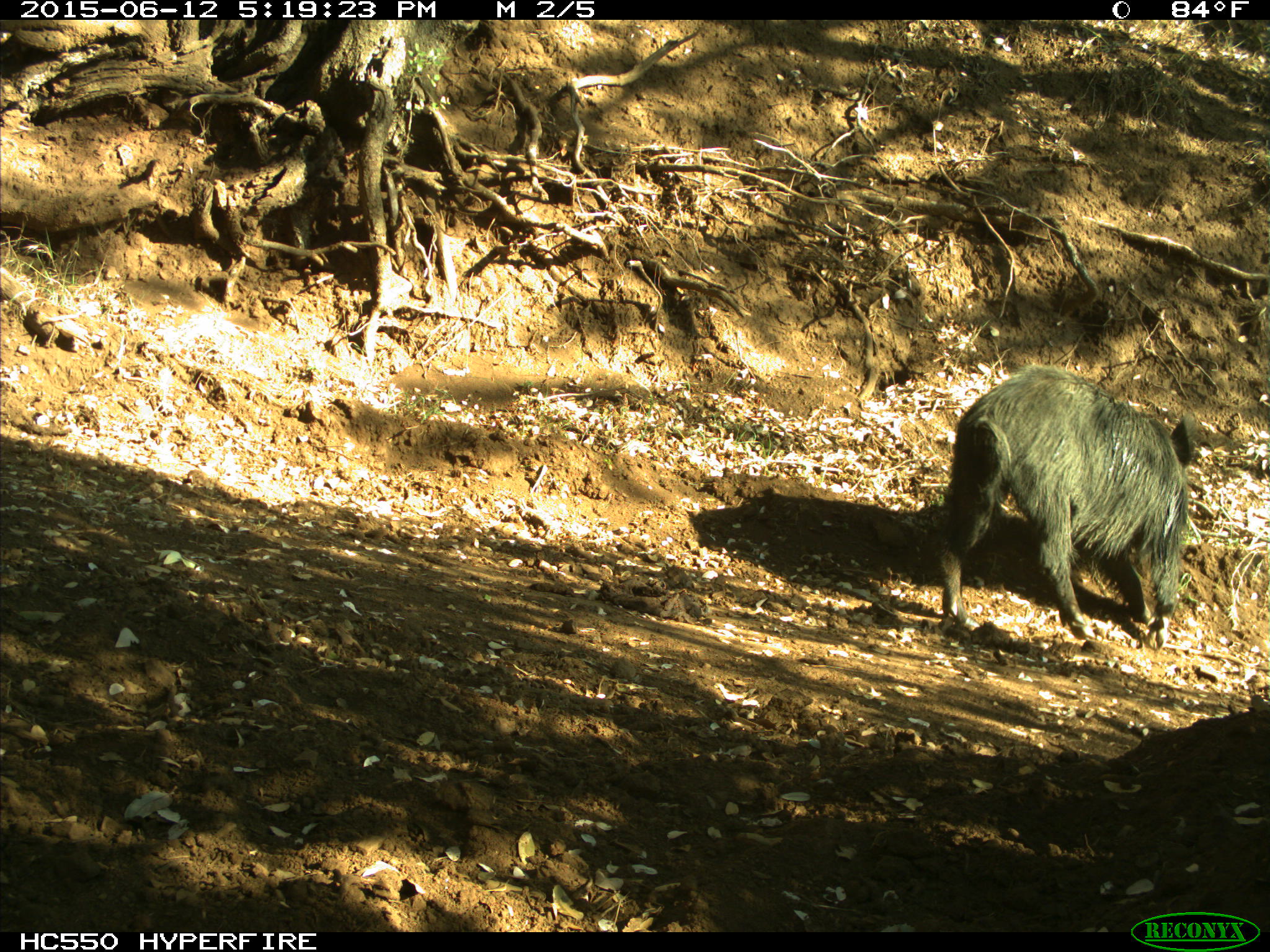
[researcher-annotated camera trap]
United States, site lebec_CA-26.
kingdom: Animalia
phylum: Chordata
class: Mammalia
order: Artiodactyla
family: Suidae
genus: Sus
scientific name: Sus scrofa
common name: wild boar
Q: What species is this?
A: Sus scrofa (wild boar).